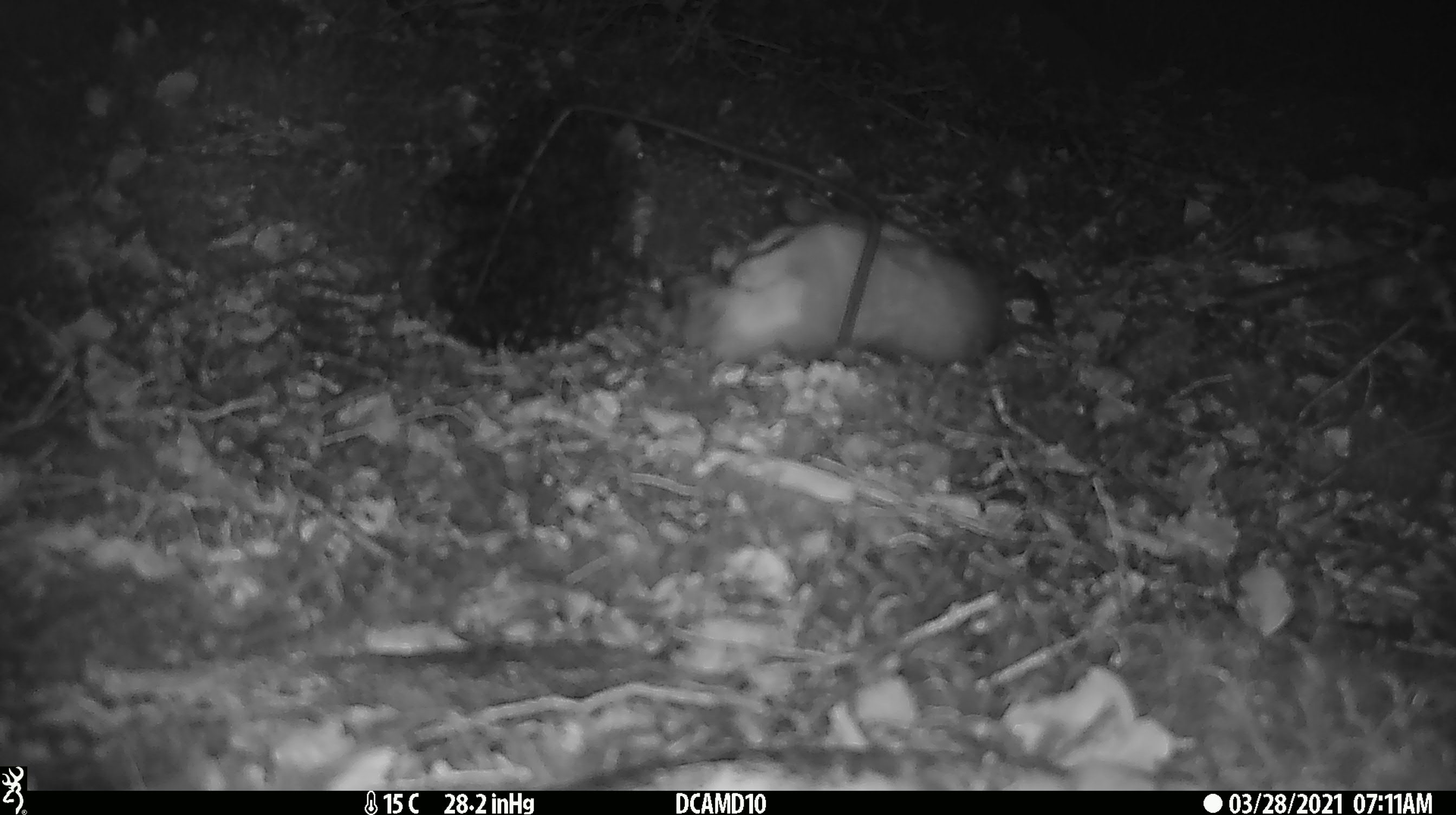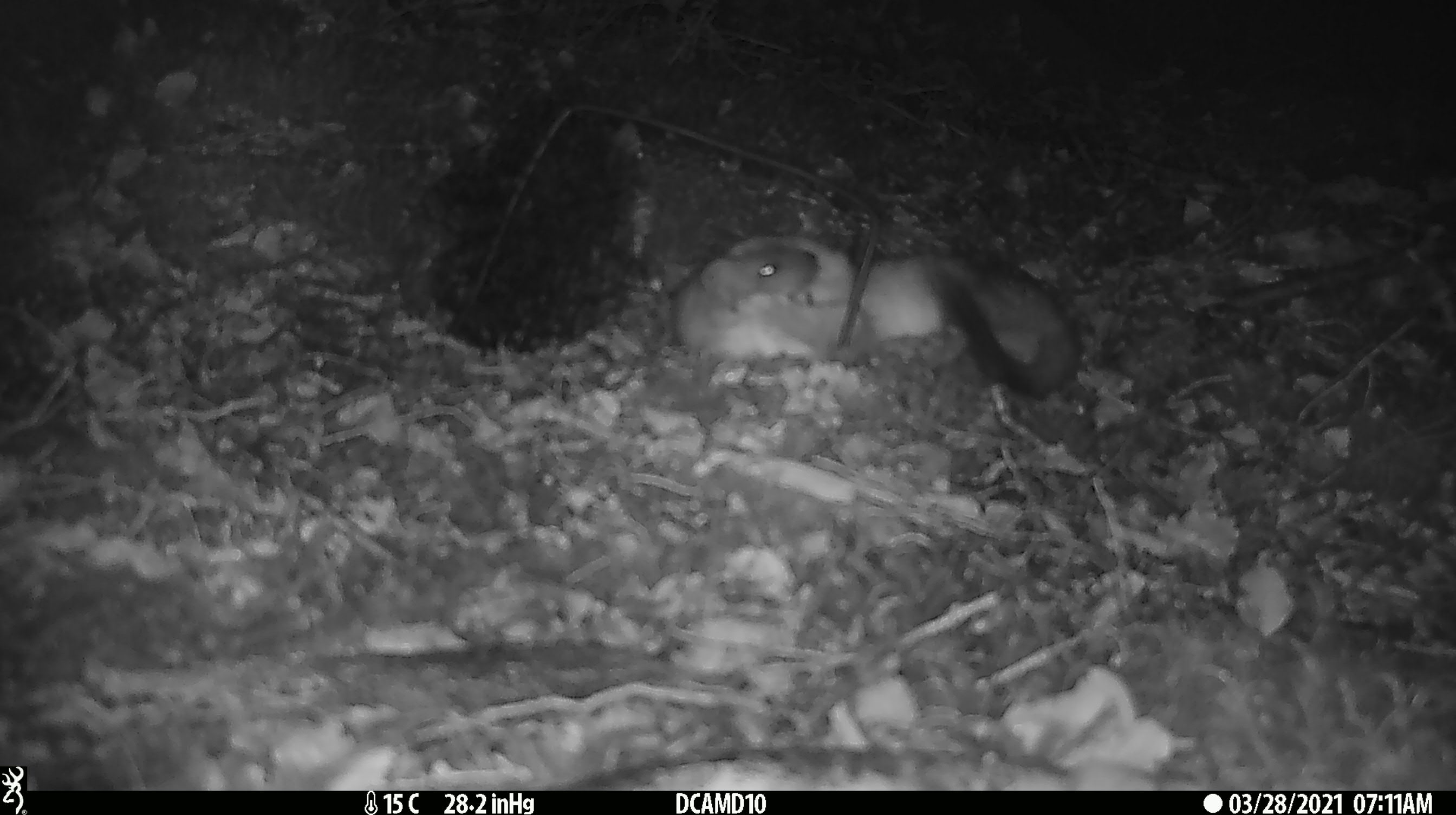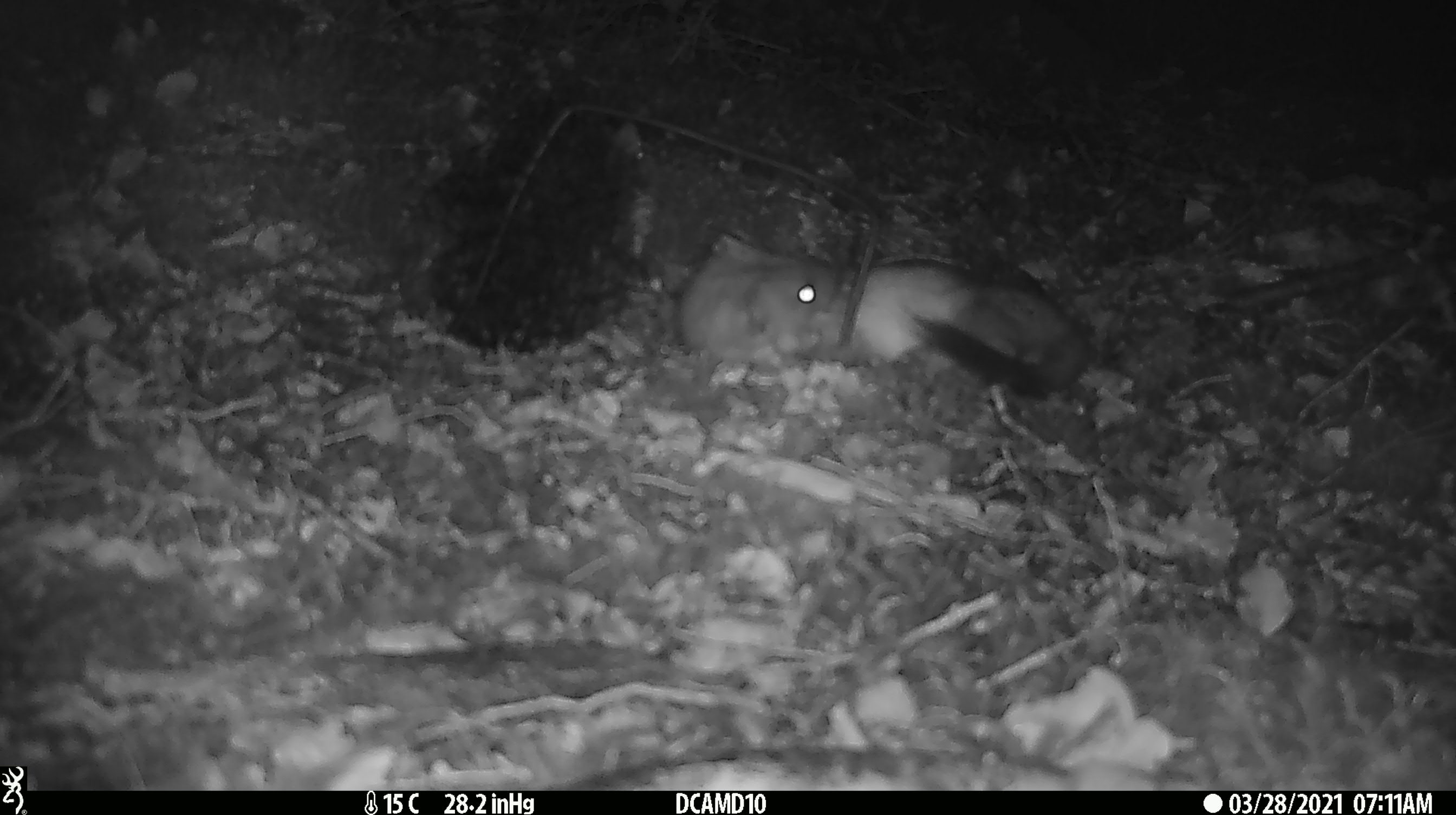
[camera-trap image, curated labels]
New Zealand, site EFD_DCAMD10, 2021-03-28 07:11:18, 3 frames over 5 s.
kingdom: Animalia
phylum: Chordata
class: Mammalia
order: Carnivora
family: Mustelidae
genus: Mustela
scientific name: Mustela erminea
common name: stoat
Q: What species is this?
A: Stoat (Mustela erminea).